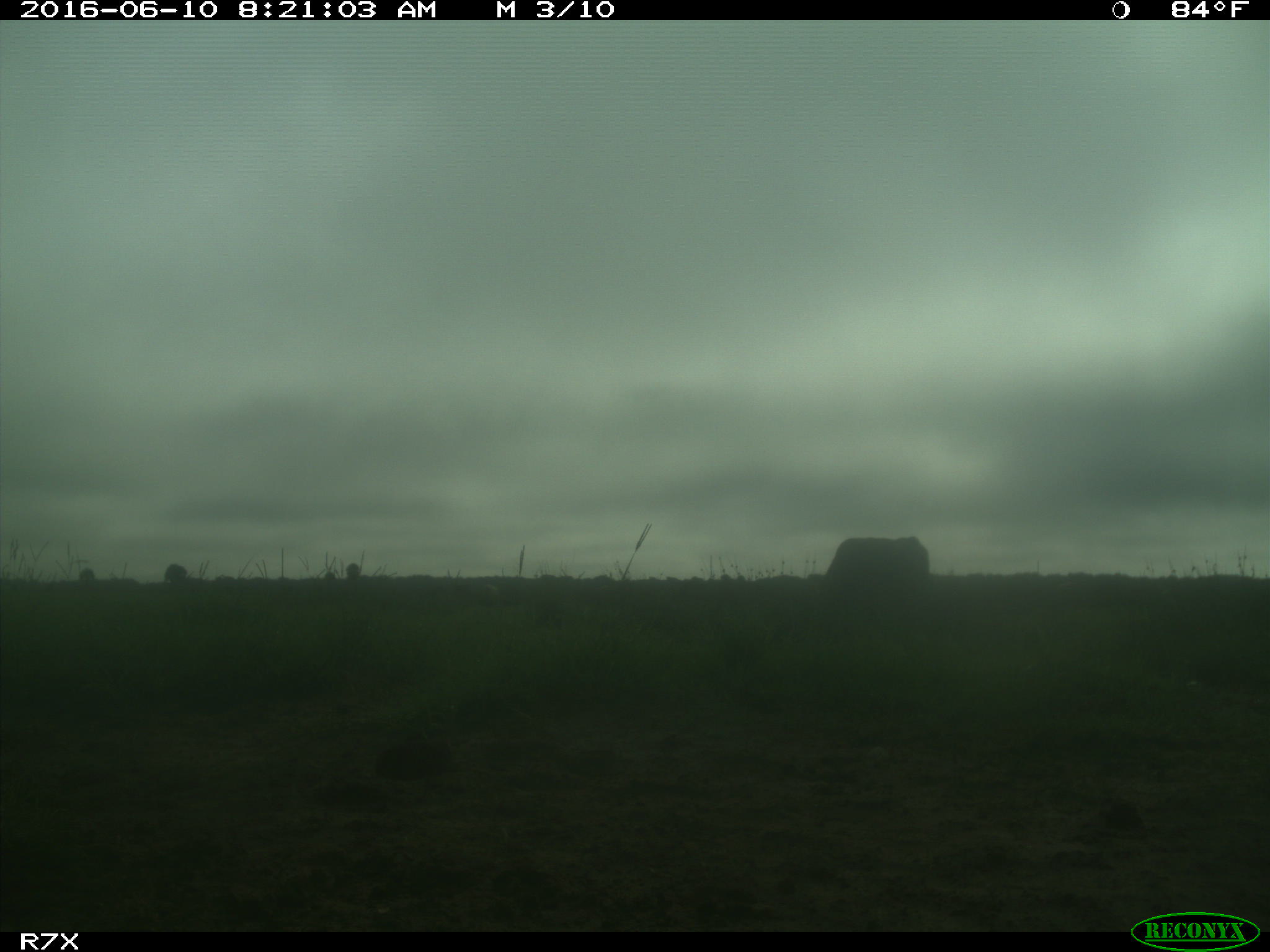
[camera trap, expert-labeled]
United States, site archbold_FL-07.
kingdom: Animalia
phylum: Chordata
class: Mammalia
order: Artiodactyla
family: Bovidae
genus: Bos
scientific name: Bos taurus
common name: domestic cow